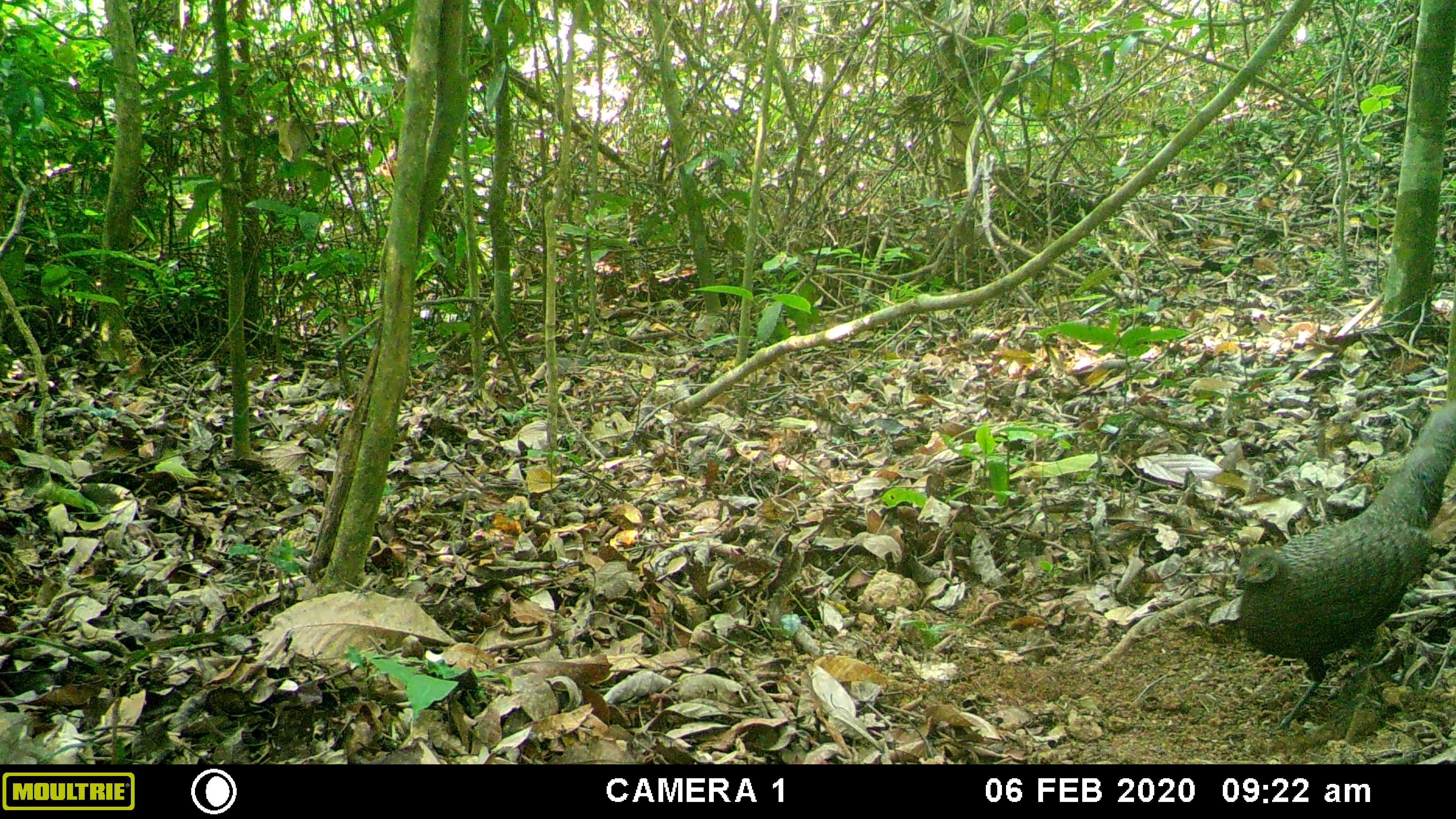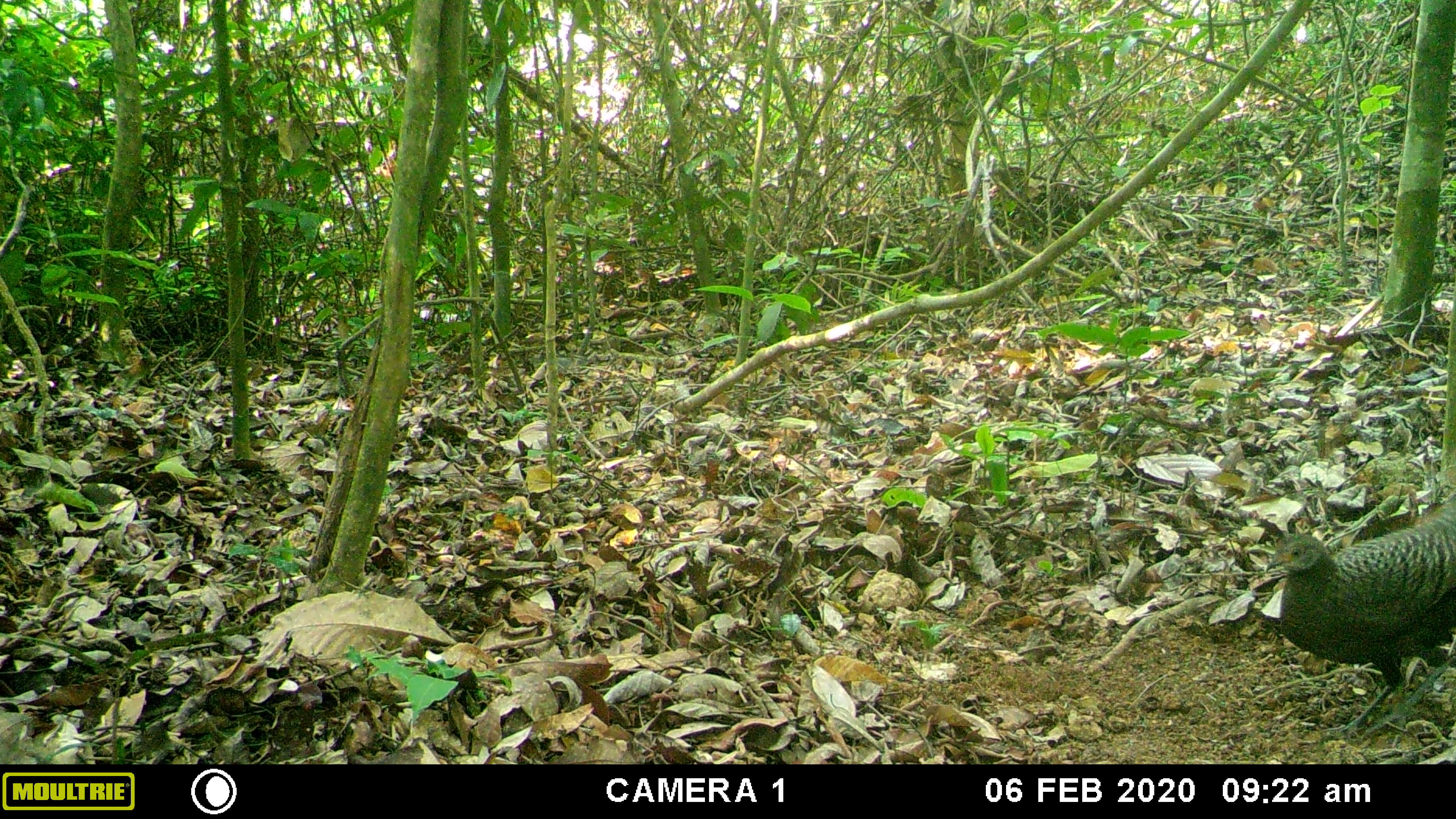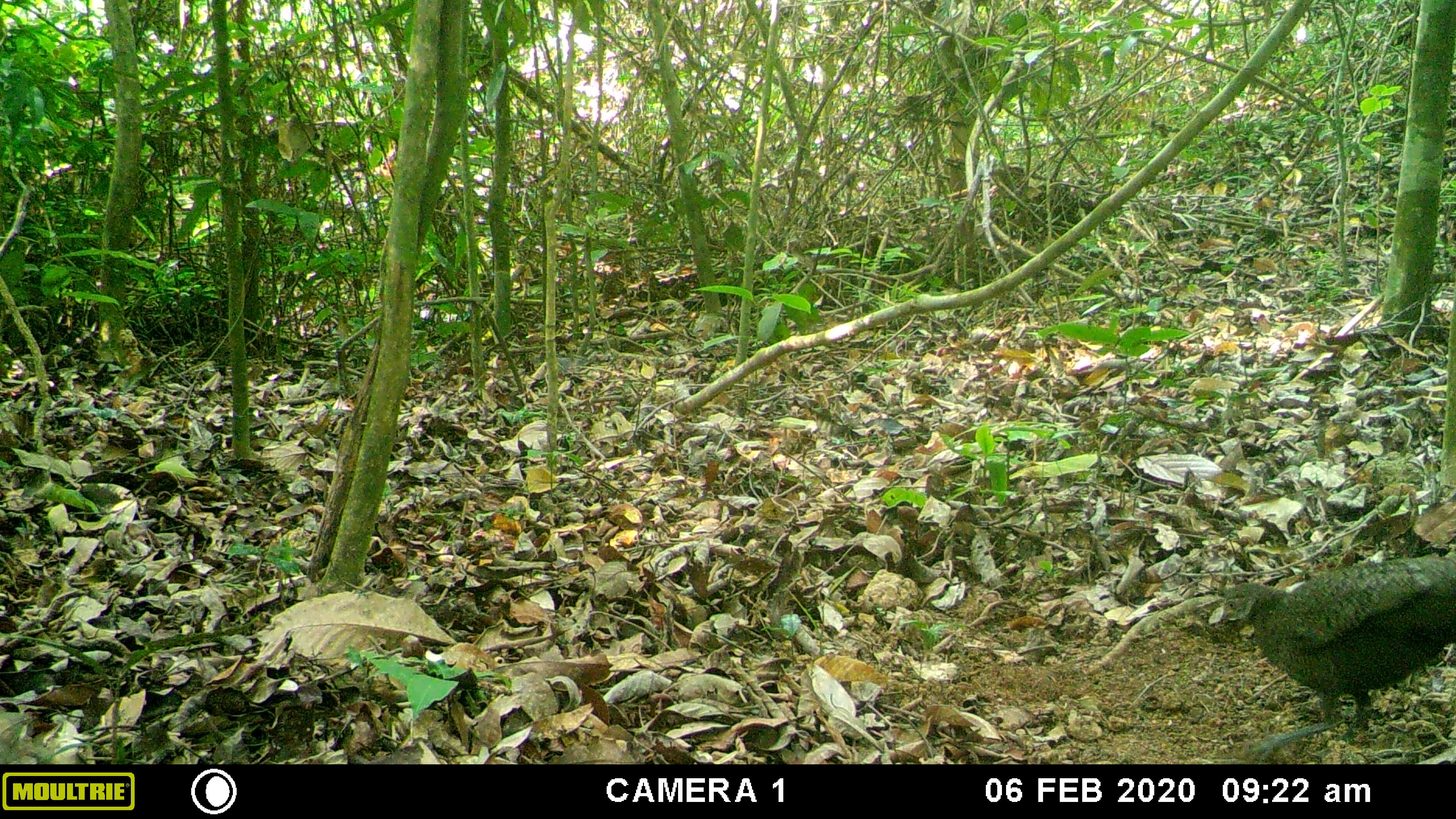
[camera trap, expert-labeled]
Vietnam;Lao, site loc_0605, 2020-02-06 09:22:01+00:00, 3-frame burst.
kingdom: Animalia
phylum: Chordata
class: Aves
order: Galliformes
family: Phasianidae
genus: Polyplectron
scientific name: Polyplectron bicalcaratum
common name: gray peacock-pheasant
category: grey peacock pheasant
Grey peacock pheasant (gray peacock-pheasant) (Polyplectron bicalcaratum). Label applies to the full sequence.